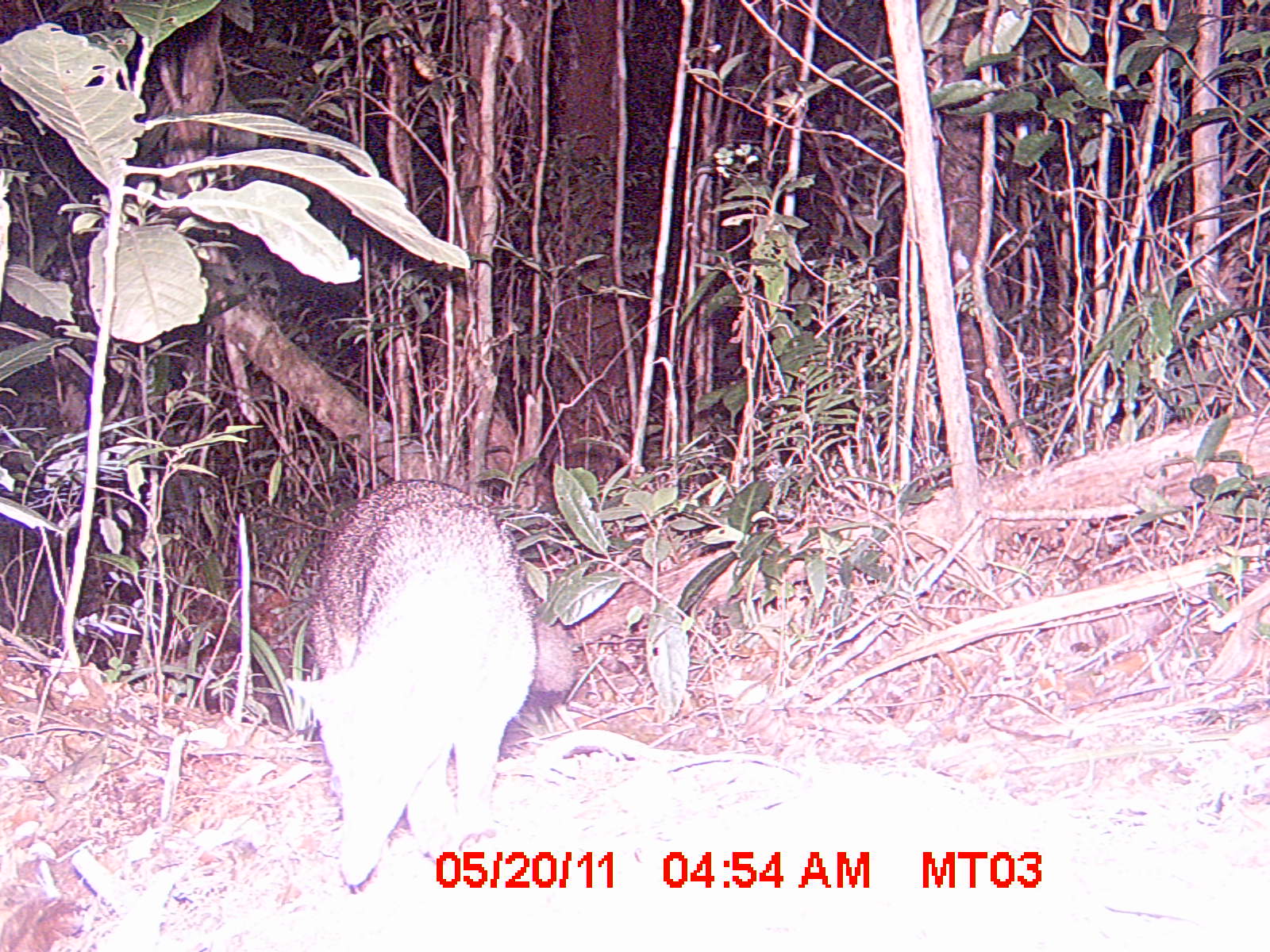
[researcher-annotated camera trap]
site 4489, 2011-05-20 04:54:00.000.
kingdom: Animalia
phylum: Chordata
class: Mammalia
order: Carnivora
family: Eupleridae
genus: Eupleres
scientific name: Eupleres goudotii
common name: falanouc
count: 1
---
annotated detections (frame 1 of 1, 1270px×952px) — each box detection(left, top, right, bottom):
eupleres goudotii: detection(283, 475, 537, 887)